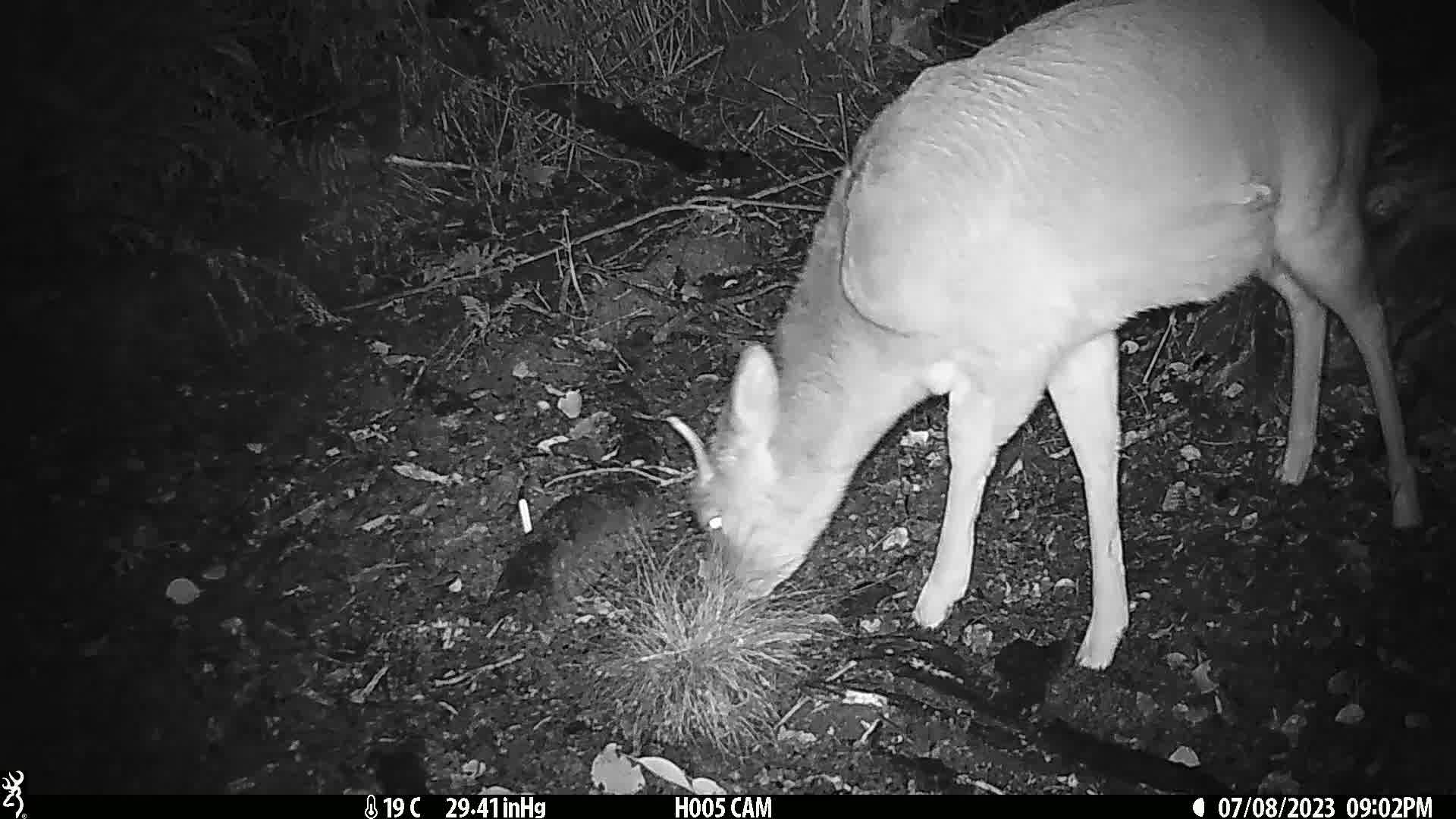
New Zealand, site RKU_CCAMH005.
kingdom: Animalia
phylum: Chordata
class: Mammalia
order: Artiodactyla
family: Cervidae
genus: Odocoileus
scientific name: Odocoileus virginianus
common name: white-tailed deer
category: white tailed deer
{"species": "white tailed deer (white-tailed deer) (Odocoileus virginianus)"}